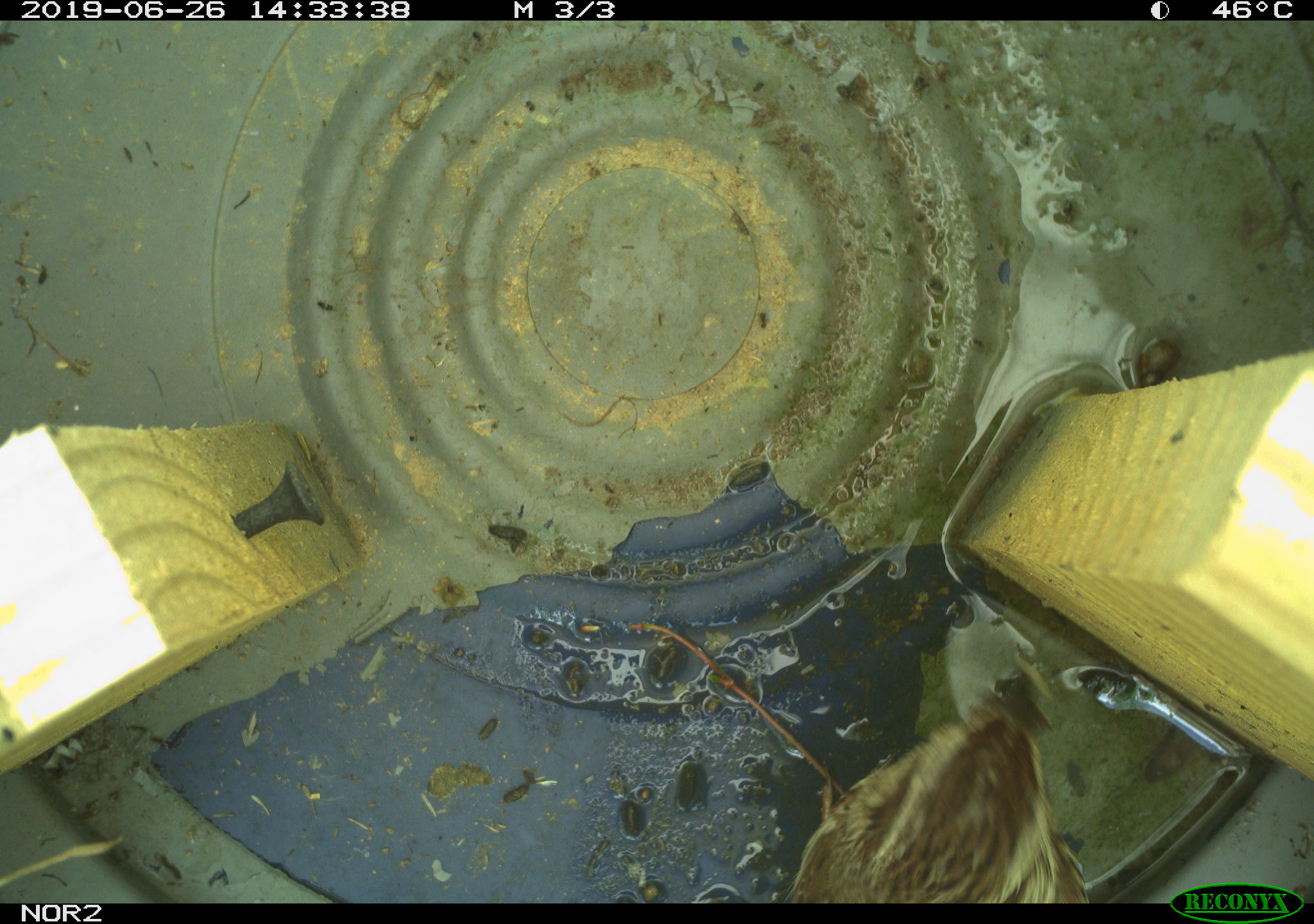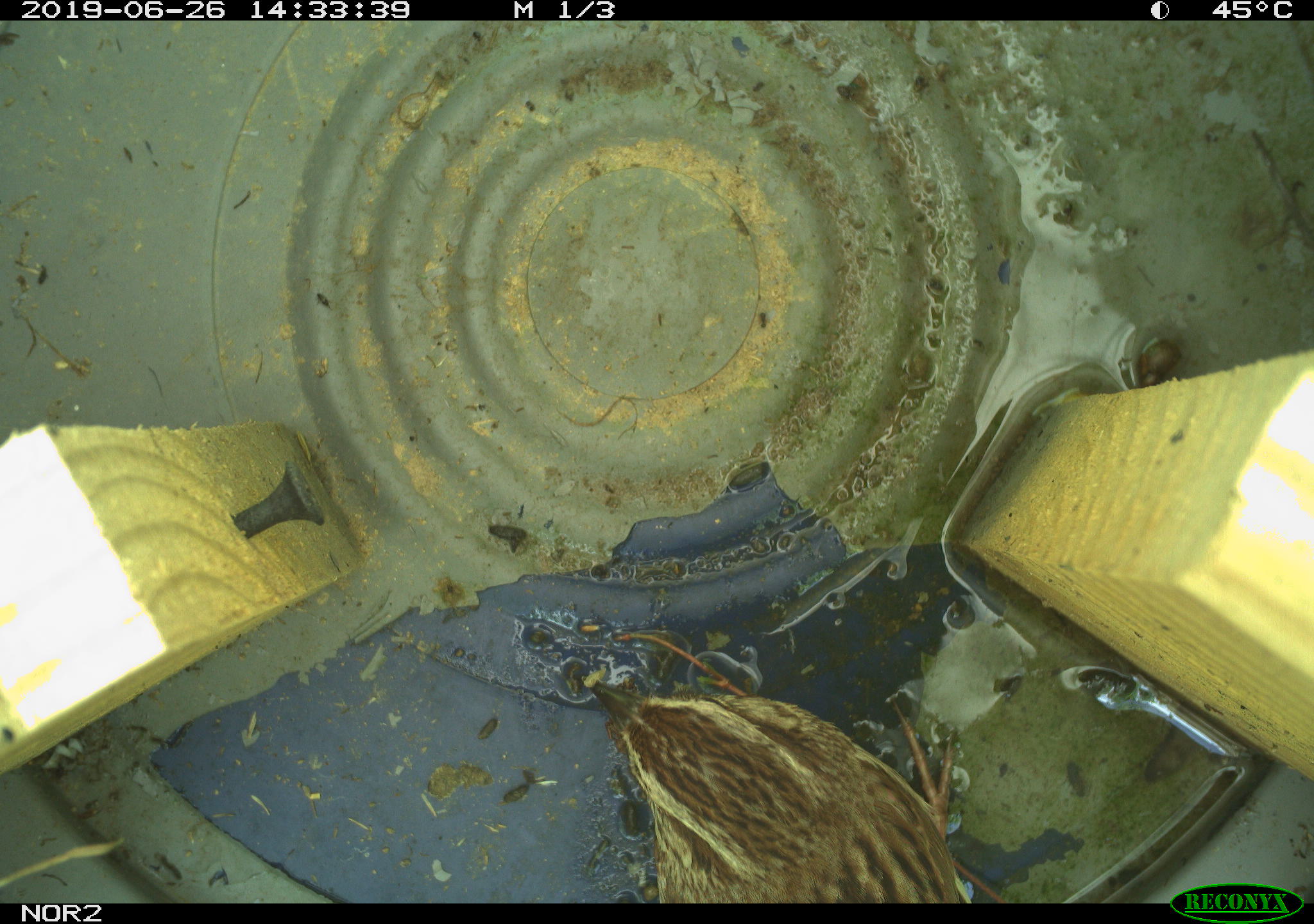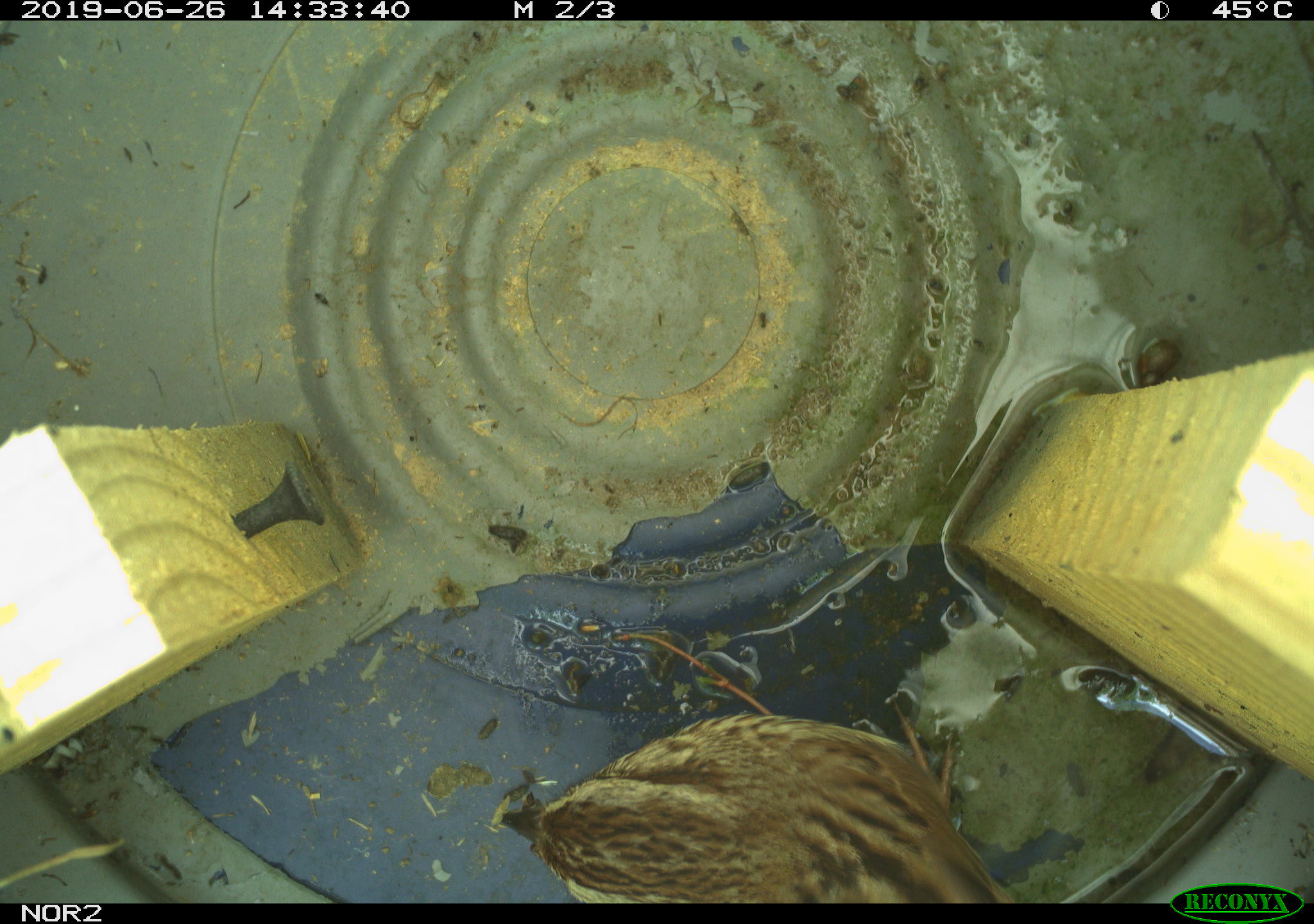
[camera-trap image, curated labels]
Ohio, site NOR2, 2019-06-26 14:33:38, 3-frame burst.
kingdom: Animalia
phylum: Chordata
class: Aves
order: Passeriformes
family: Passerellidae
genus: Melospiza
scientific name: Melospiza melodia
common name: song sparrow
Song sparrow (Melospiza melodia).